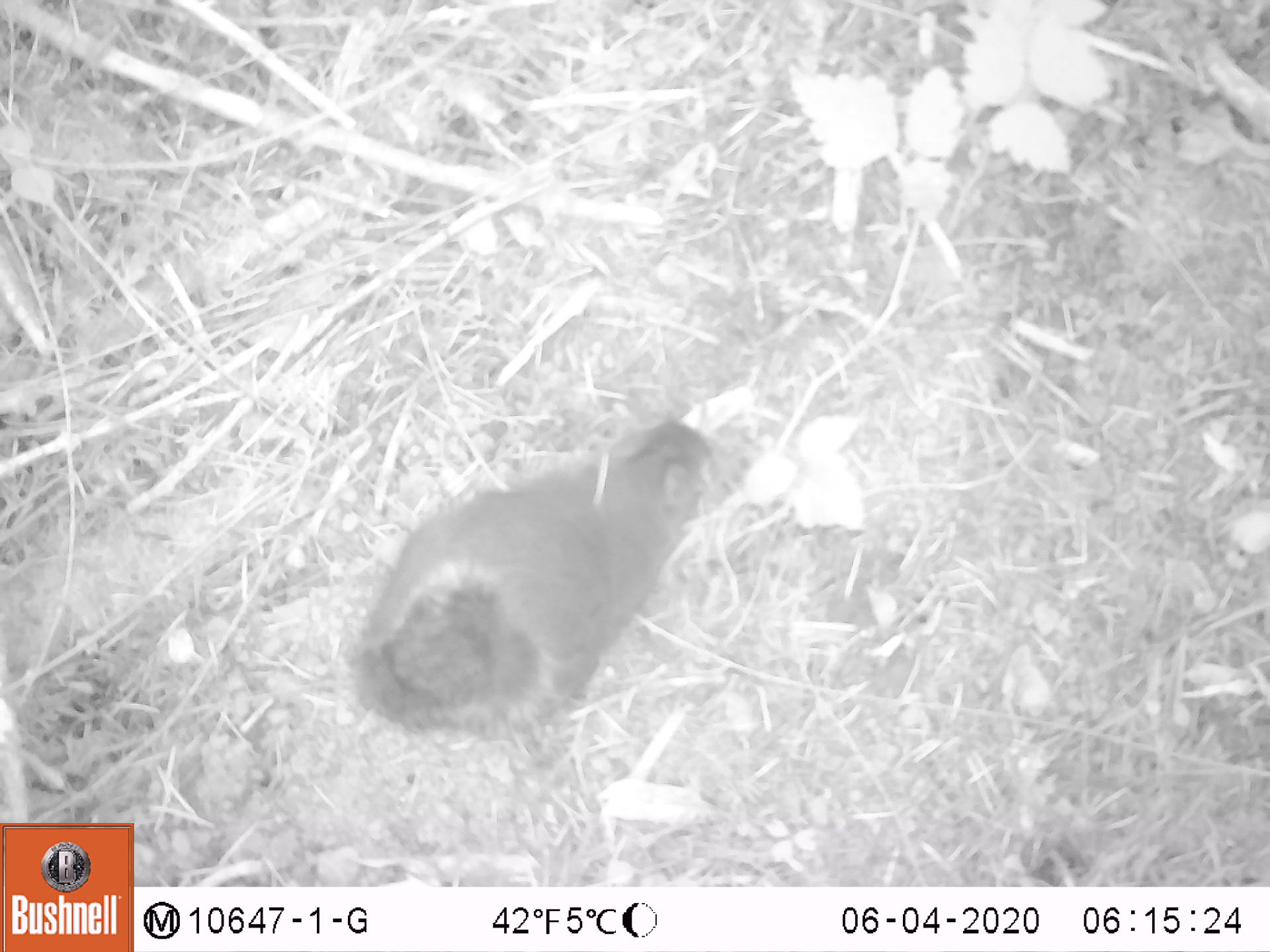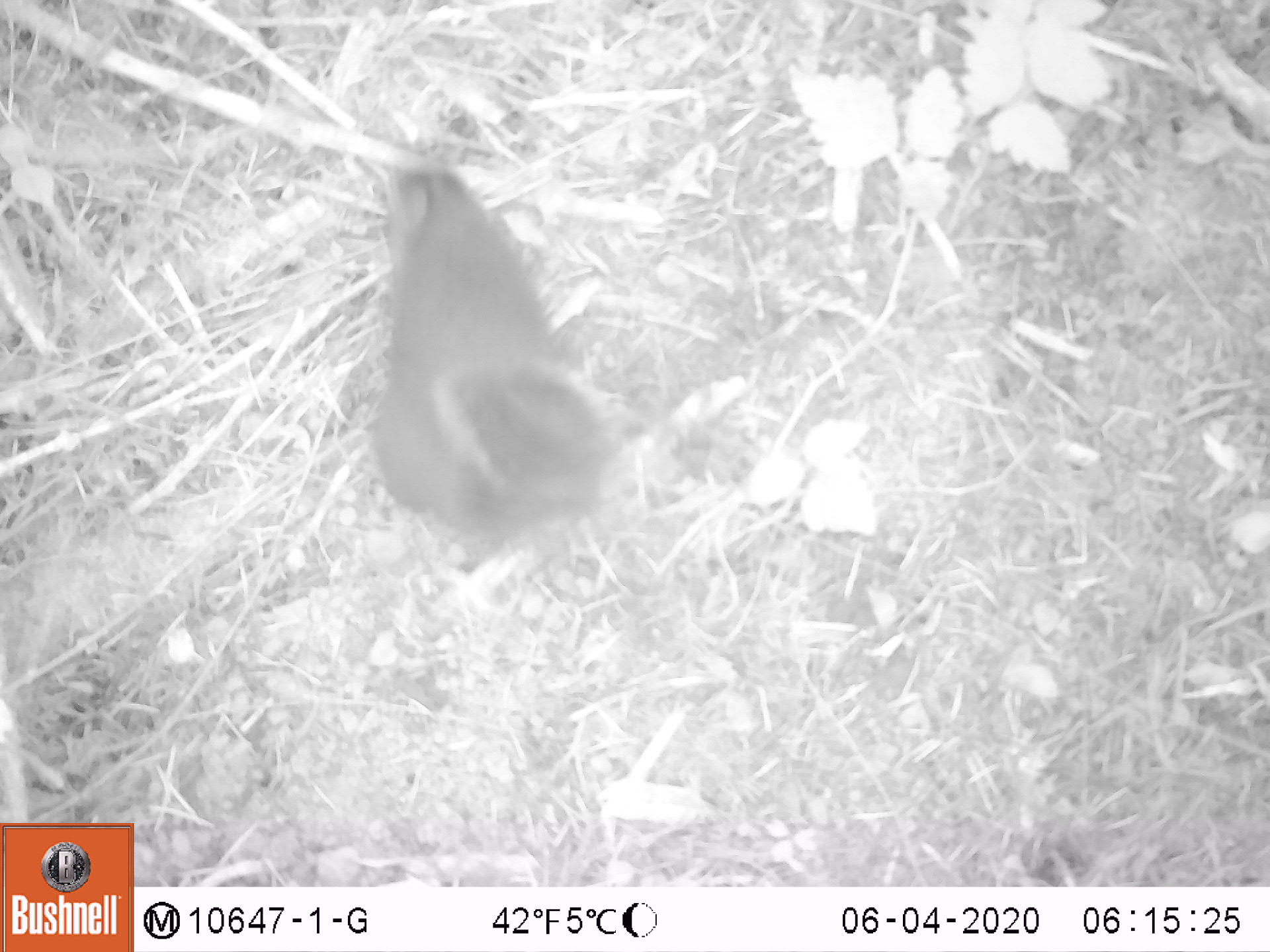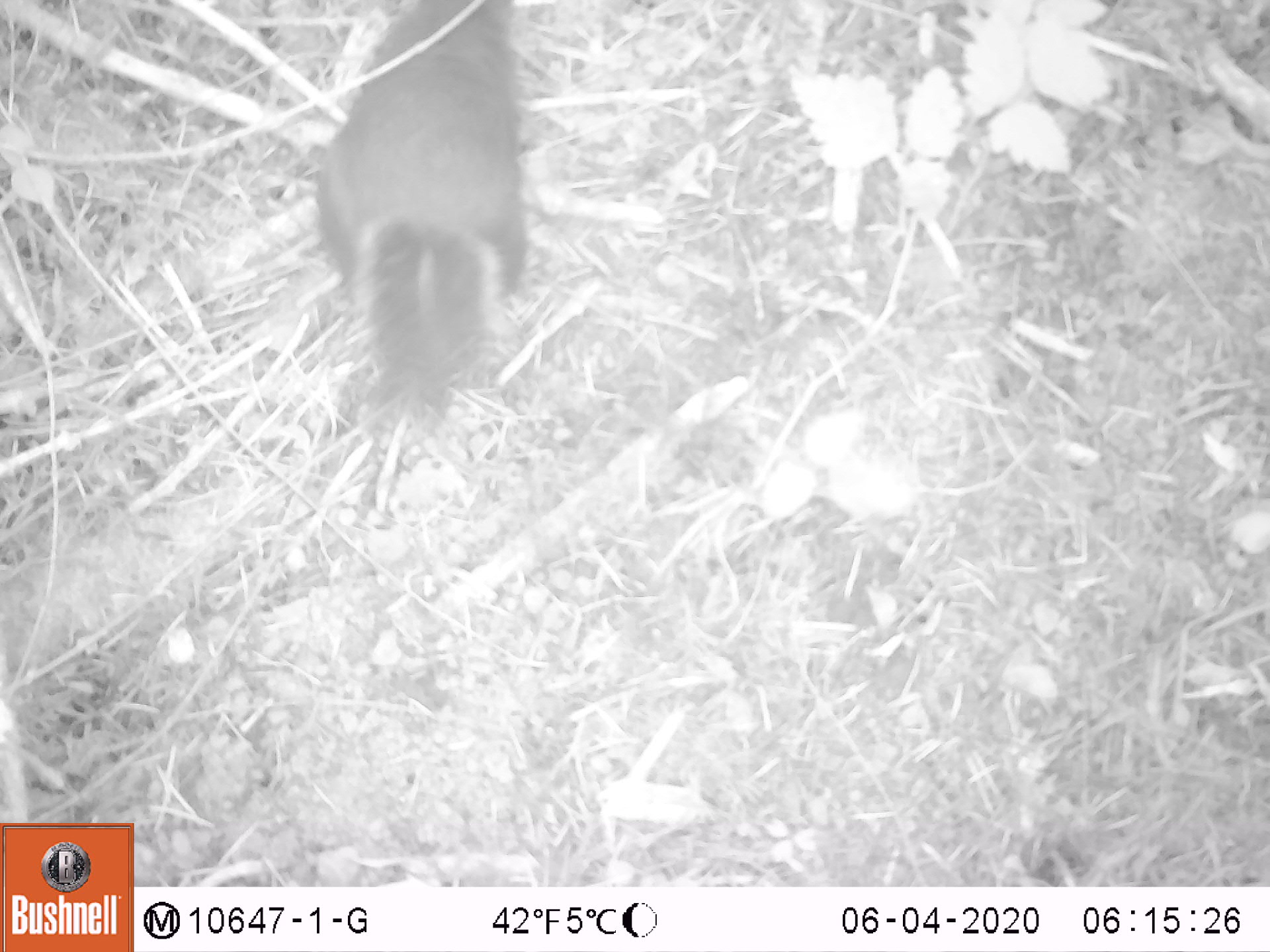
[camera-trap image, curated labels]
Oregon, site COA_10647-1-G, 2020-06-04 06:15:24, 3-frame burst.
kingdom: Animalia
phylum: Chordata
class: Mammalia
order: Rodentia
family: Sciuridae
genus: Tamiasciurus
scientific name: Tamiasciurus douglasii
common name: douglas squirrel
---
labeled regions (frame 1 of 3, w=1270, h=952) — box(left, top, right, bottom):
douglas squirrel: box(331, 421, 715, 740)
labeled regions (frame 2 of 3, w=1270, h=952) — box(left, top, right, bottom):
douglas squirrel: box(359, 152, 624, 546)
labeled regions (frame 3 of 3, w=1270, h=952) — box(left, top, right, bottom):
douglas squirrel: box(312, 1, 540, 418)